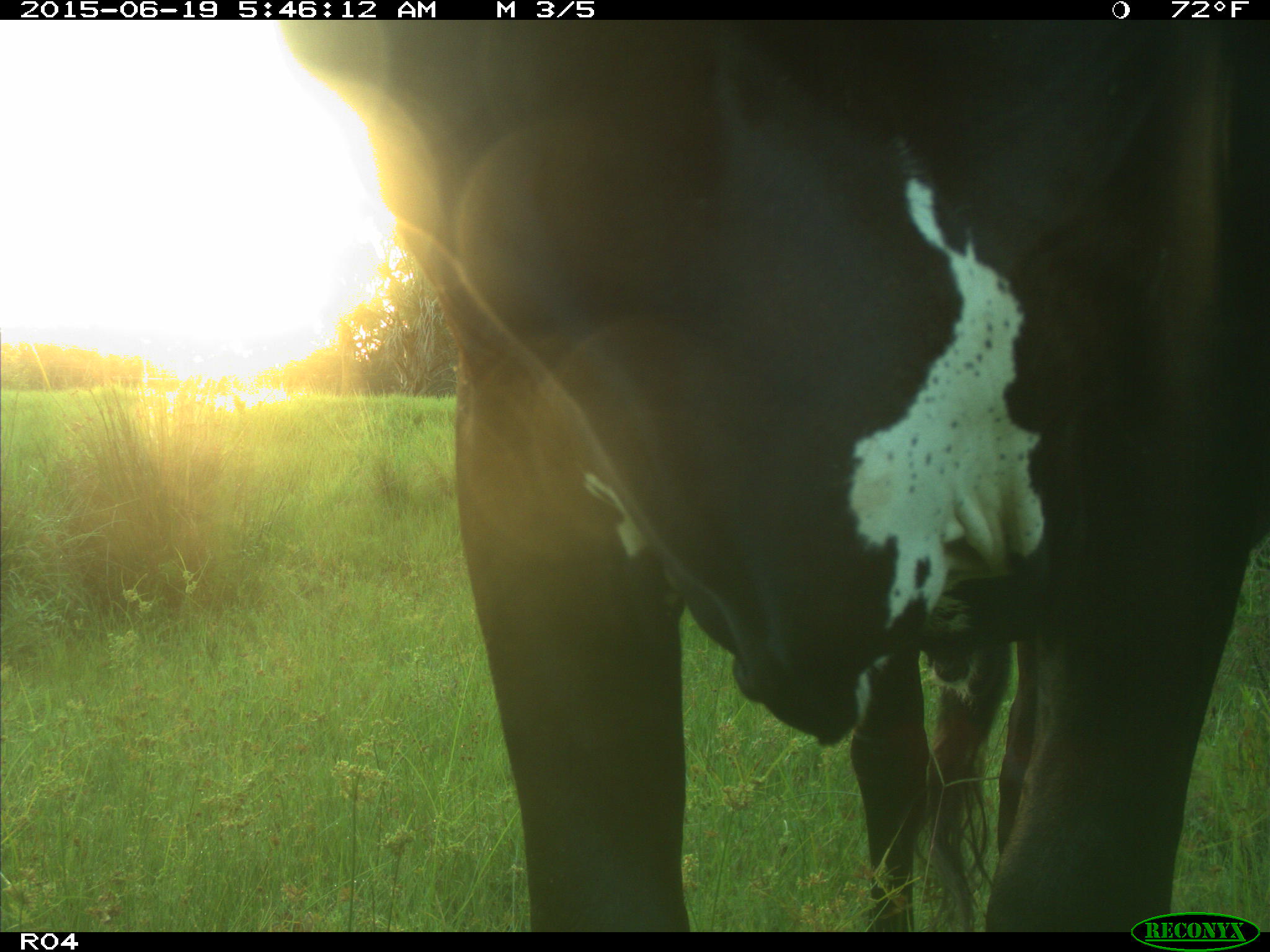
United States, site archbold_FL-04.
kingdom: Animalia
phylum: Chordata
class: Mammalia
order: Artiodactyla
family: Bovidae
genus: Bos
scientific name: Bos taurus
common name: domestic cow